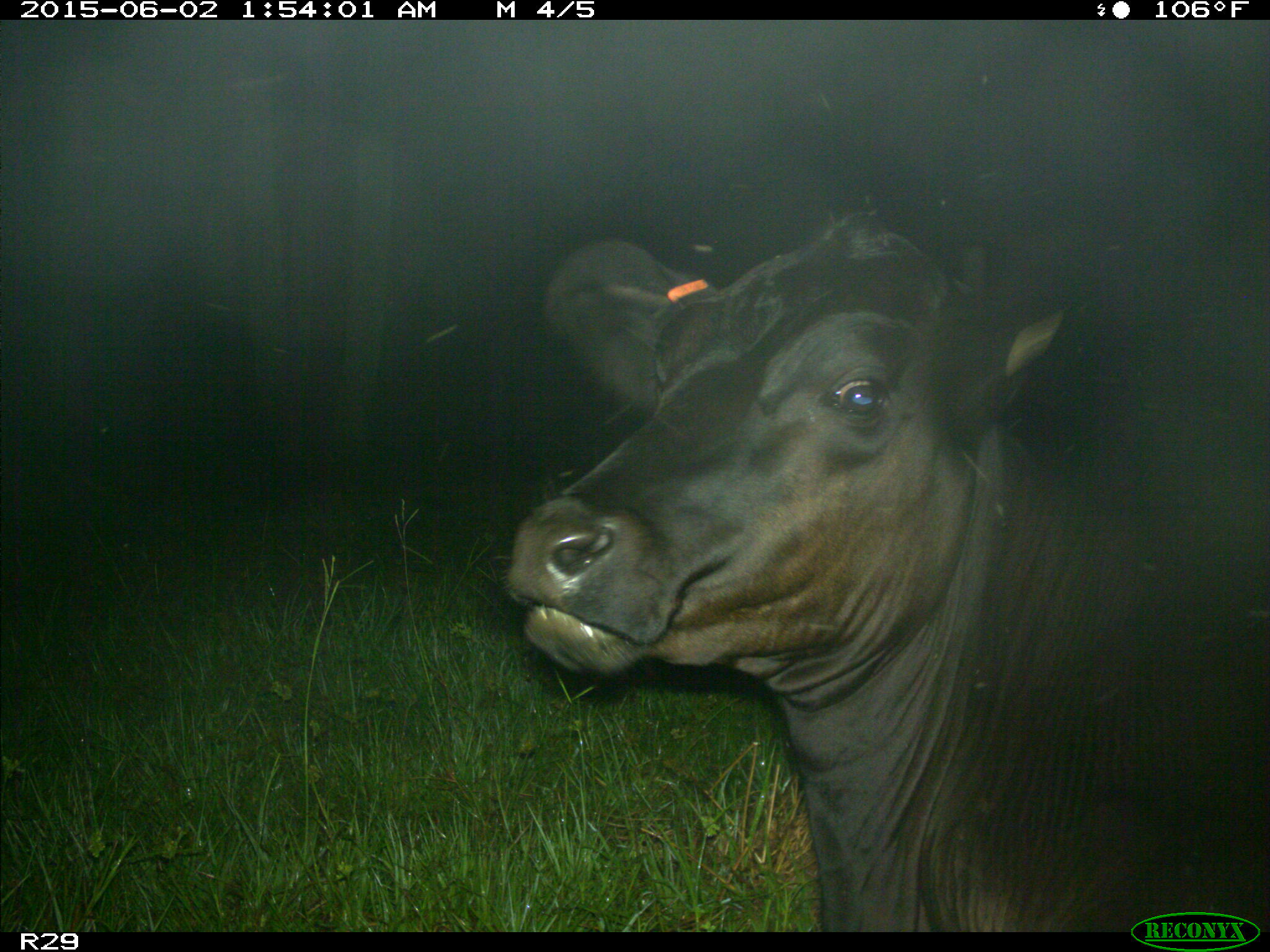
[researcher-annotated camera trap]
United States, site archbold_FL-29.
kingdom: Animalia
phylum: Chordata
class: Mammalia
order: Artiodactyla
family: Bovidae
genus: Bos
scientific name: Bos taurus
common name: domestic cow